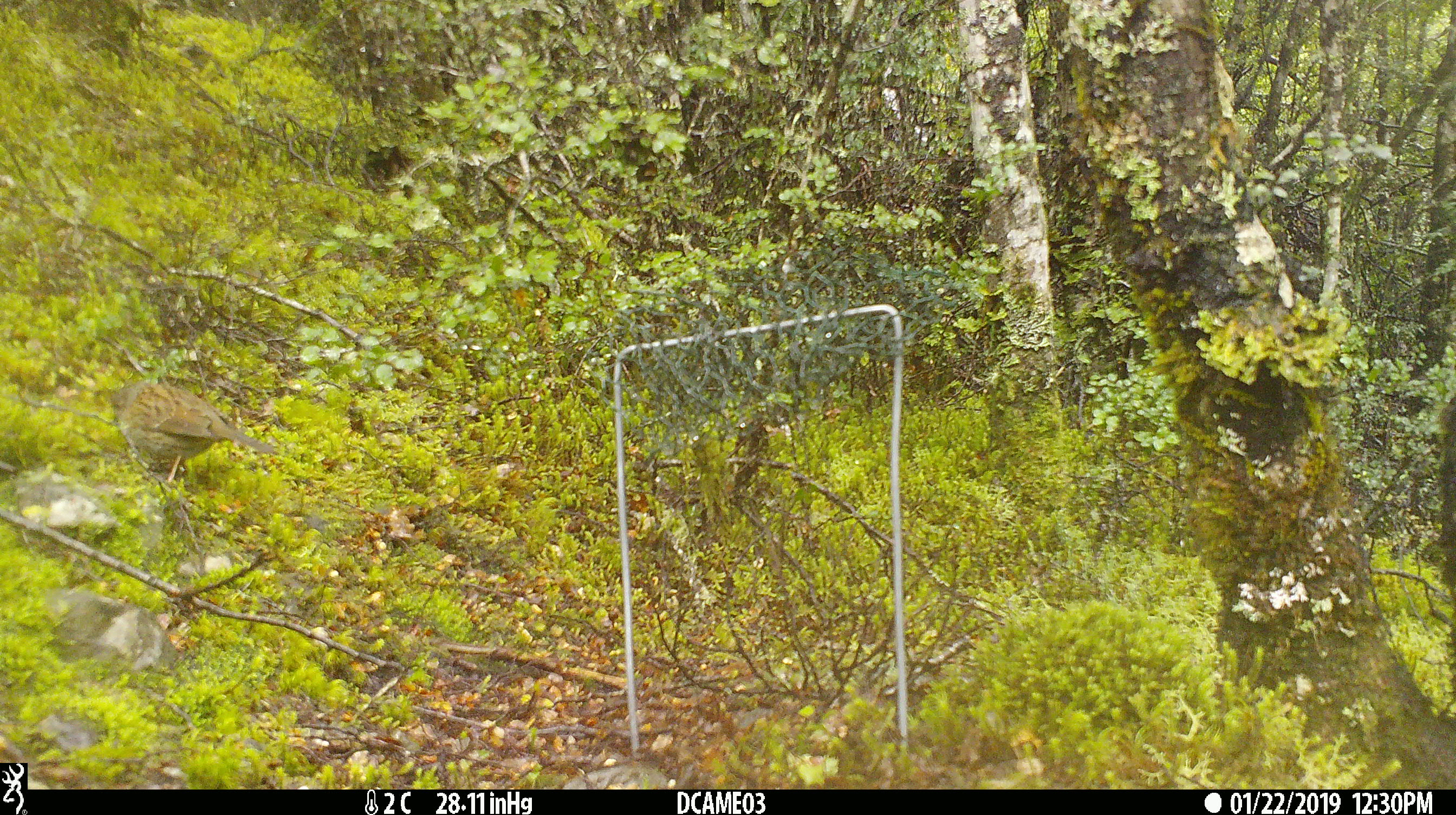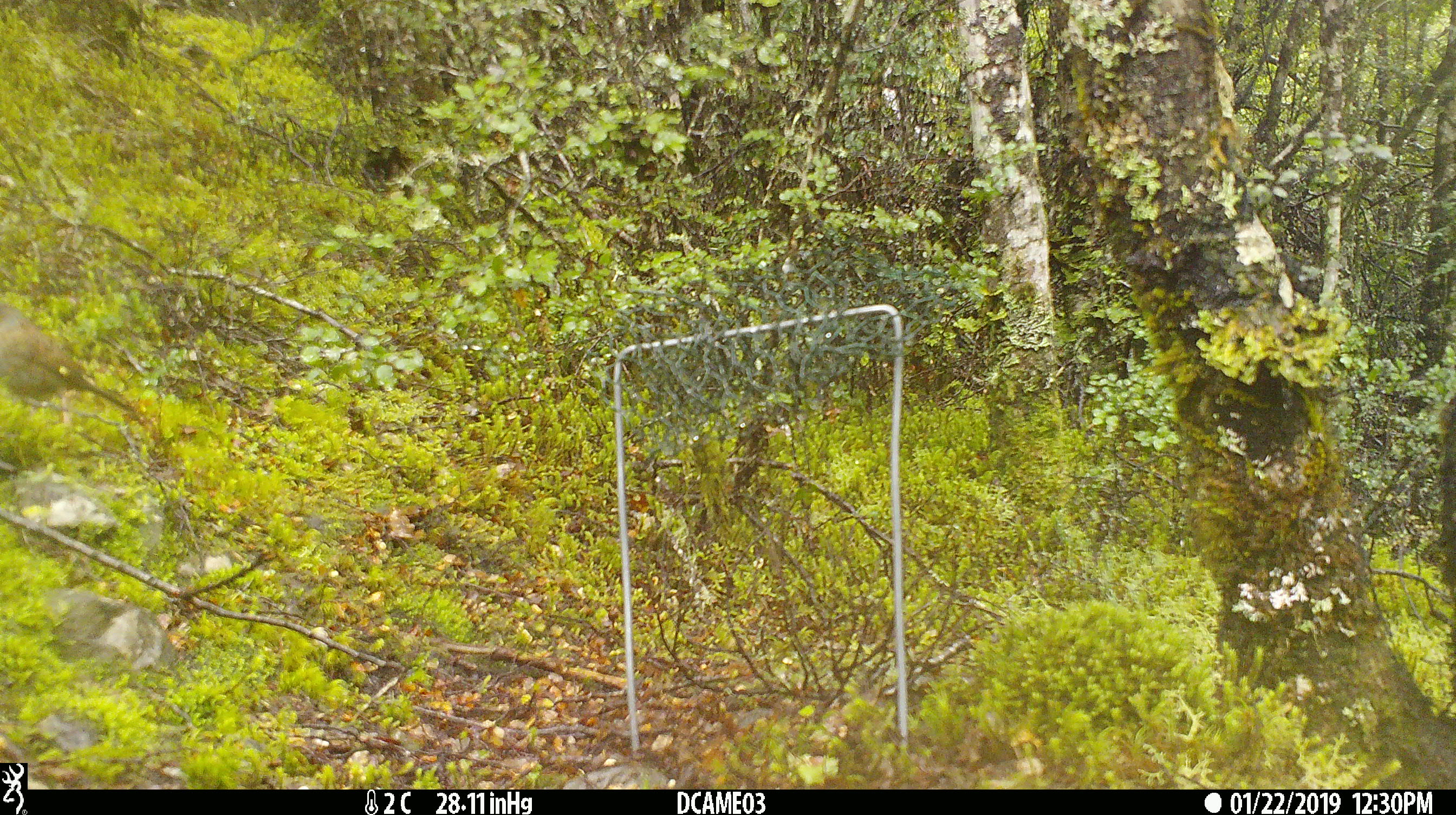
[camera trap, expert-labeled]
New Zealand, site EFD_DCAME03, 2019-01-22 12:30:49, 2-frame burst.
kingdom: Animalia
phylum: Chordata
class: Aves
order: Passeriformes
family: Prunellidae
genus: Prunella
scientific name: Prunella modularis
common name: dunnock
Dunnock (Prunella modularis).